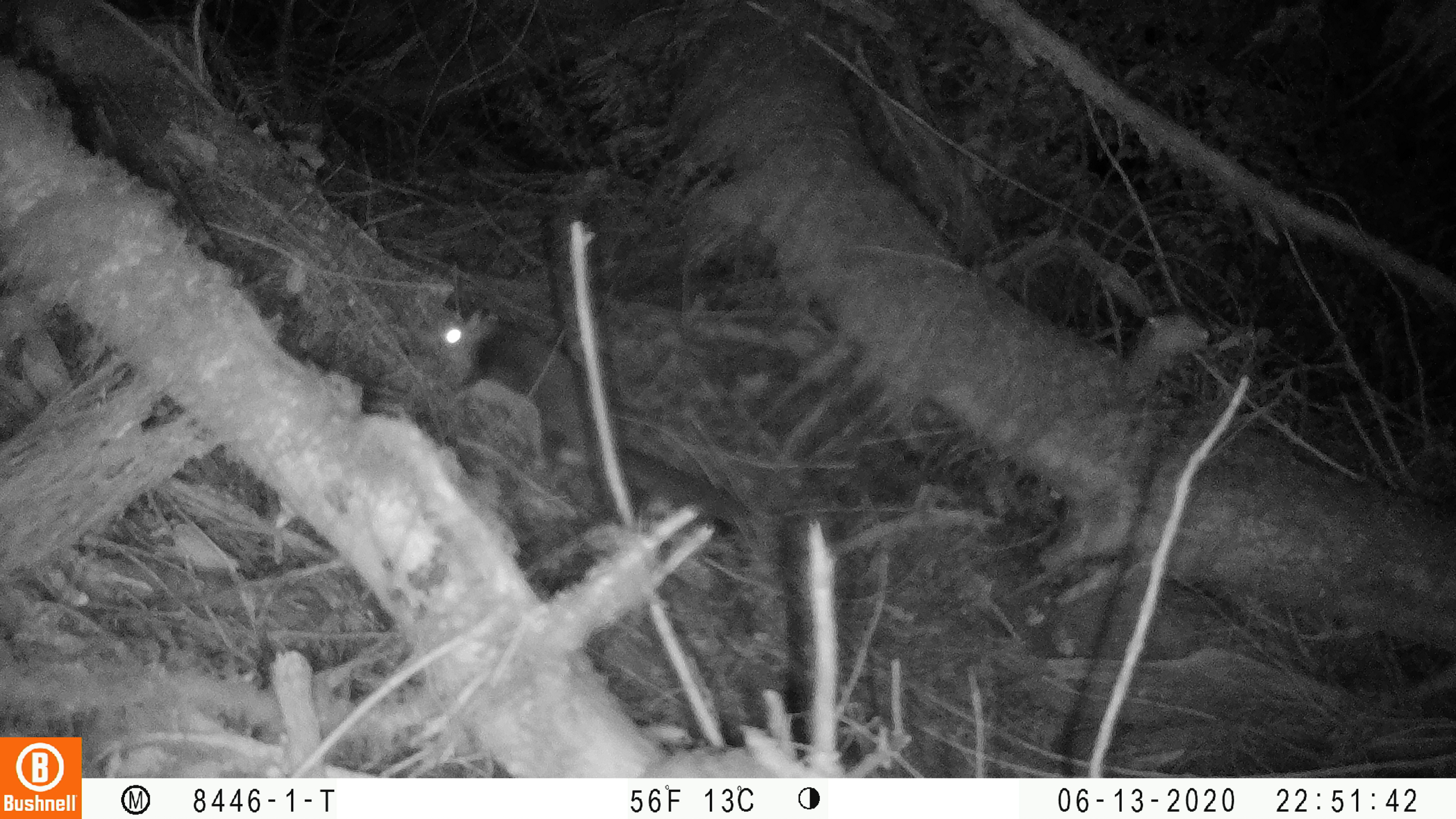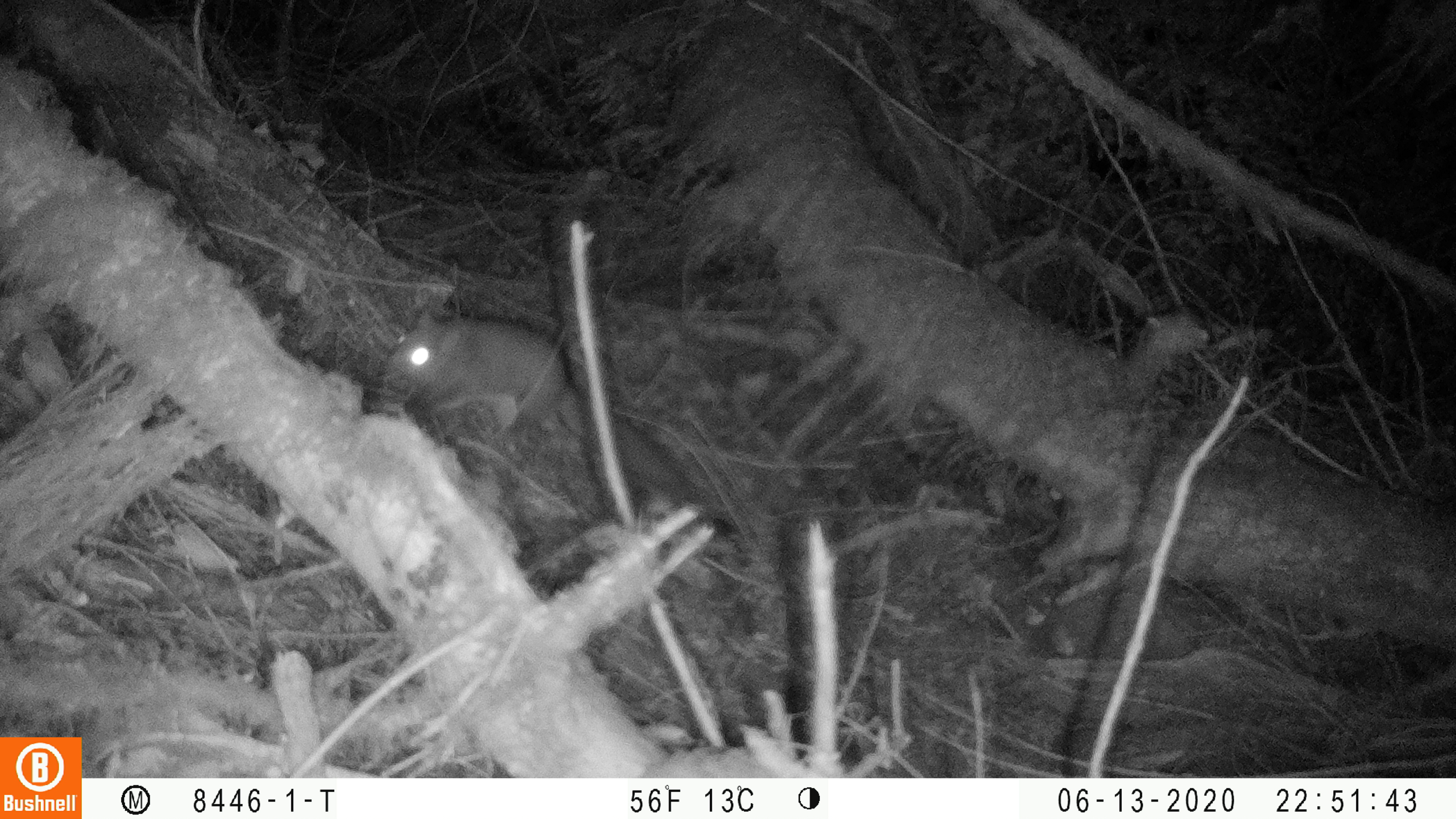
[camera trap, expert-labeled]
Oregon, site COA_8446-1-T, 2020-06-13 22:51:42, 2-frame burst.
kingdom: Animalia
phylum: Chordata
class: Mammalia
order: Rodentia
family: Sciuridae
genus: Glaucomys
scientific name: Glaucomys oregonensis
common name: humboldt's flying squirrel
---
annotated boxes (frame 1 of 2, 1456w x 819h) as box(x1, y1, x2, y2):
humboldt's flying squirrel: box(420, 287, 772, 536)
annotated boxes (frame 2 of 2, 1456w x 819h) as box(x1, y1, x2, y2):
humboldt's flying squirrel: box(378, 296, 728, 521)